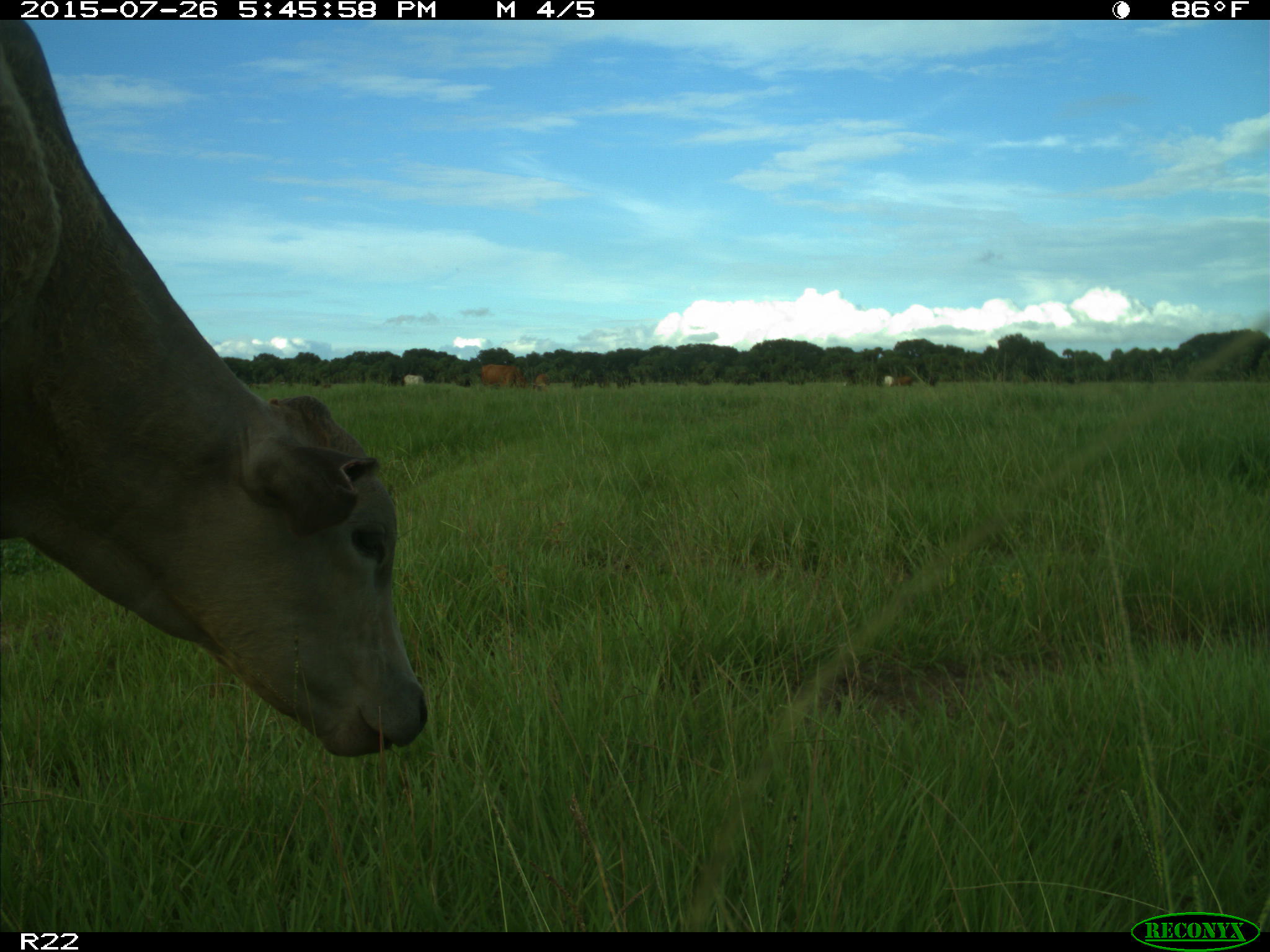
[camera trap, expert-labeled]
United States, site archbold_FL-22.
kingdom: Animalia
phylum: Chordata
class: Mammalia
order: Artiodactyla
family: Bovidae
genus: Bos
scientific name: Bos taurus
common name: domestic cow